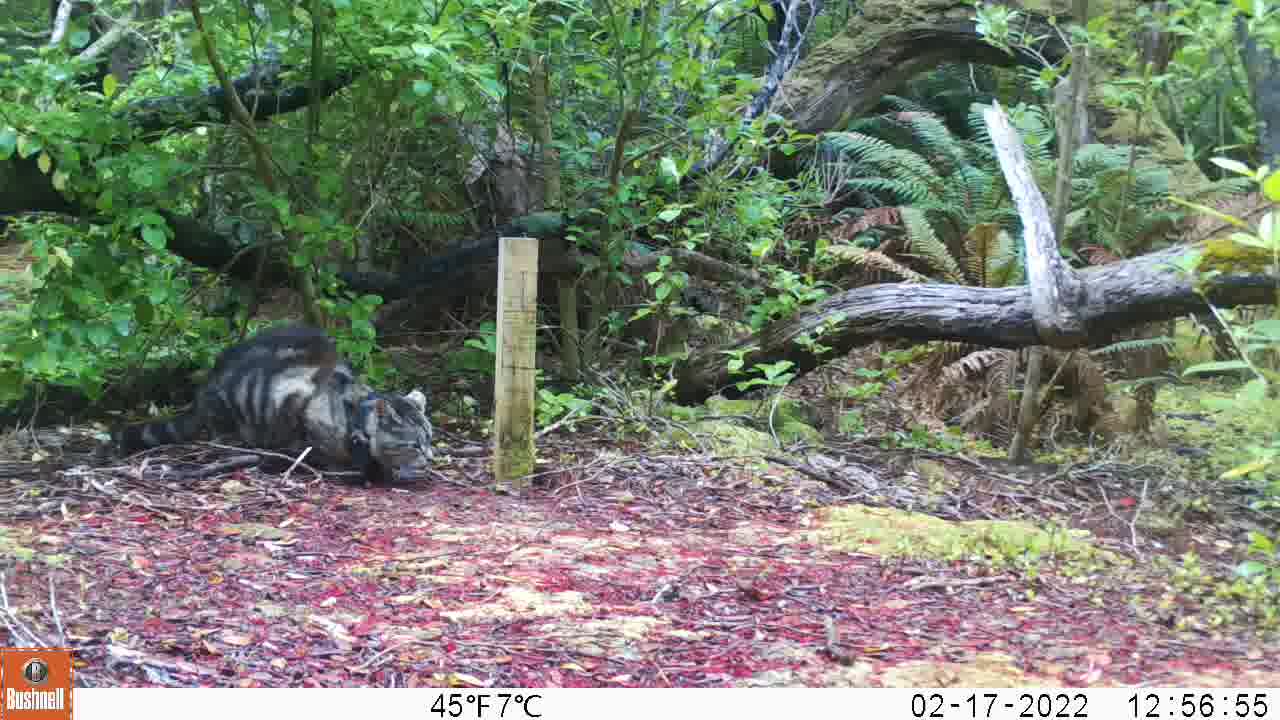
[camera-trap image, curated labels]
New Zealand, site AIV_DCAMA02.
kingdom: Animalia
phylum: Chordata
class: Mammalia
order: Carnivora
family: Felidae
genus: Felis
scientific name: Felis catus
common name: domestic cat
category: cat